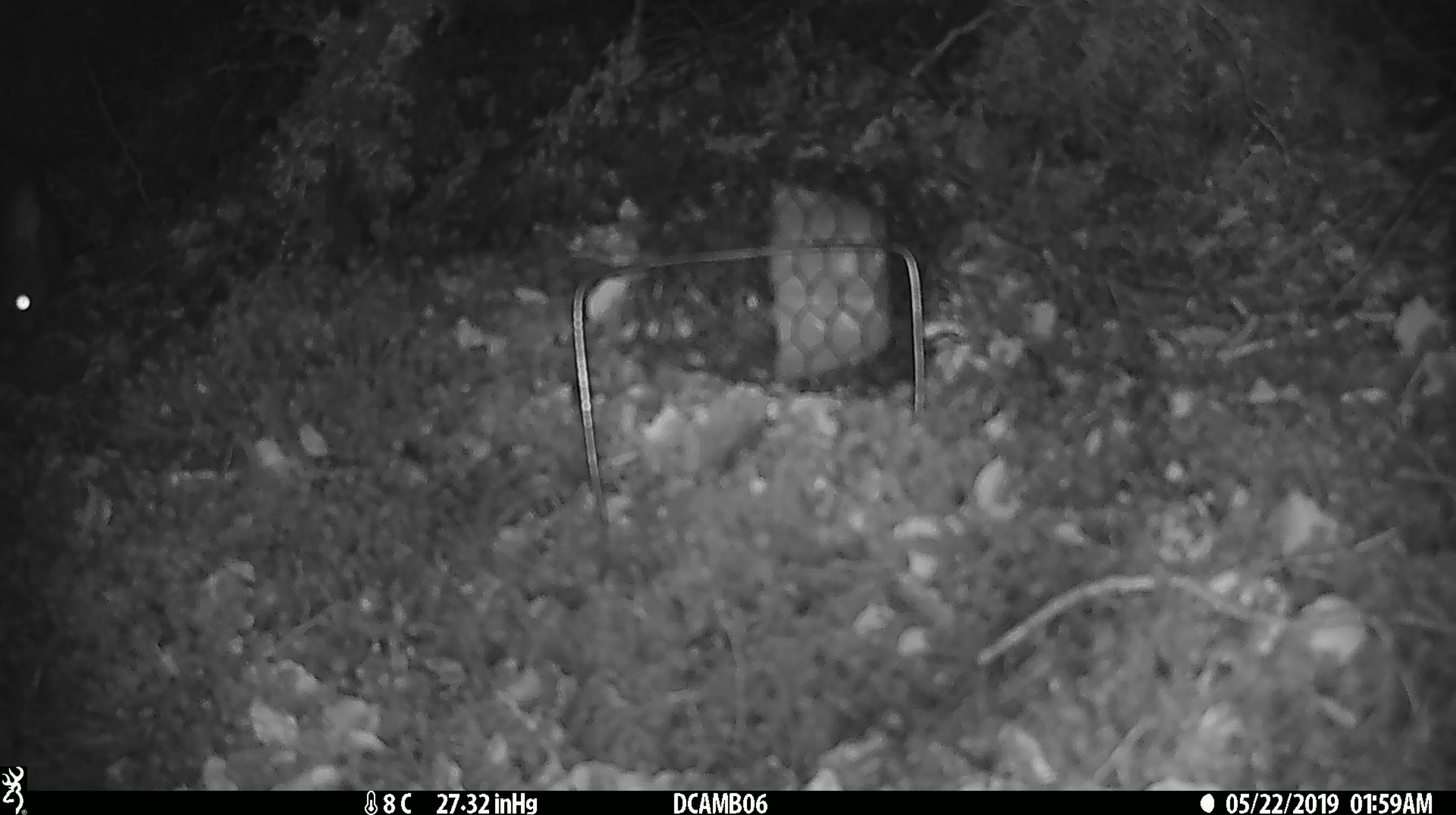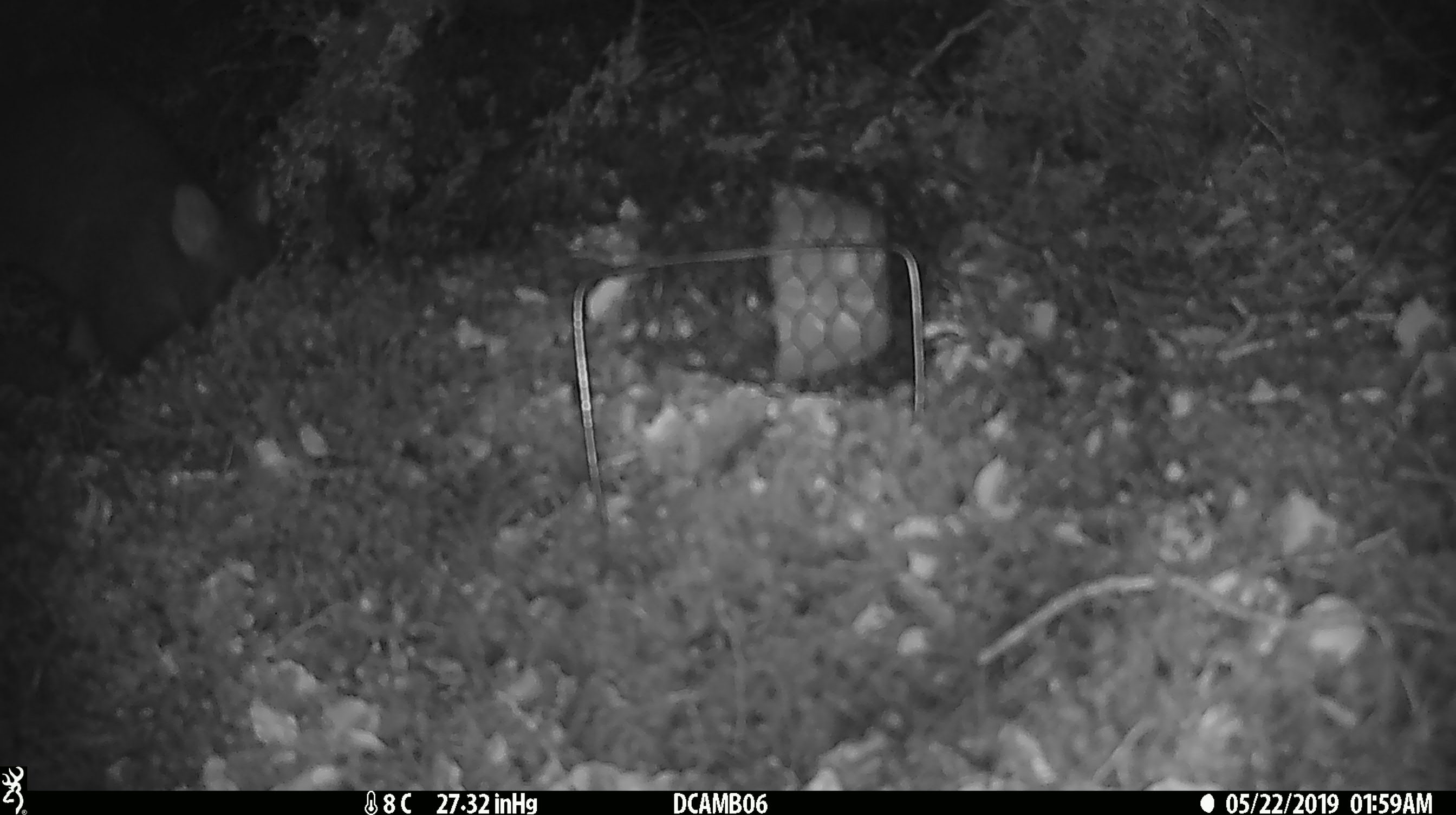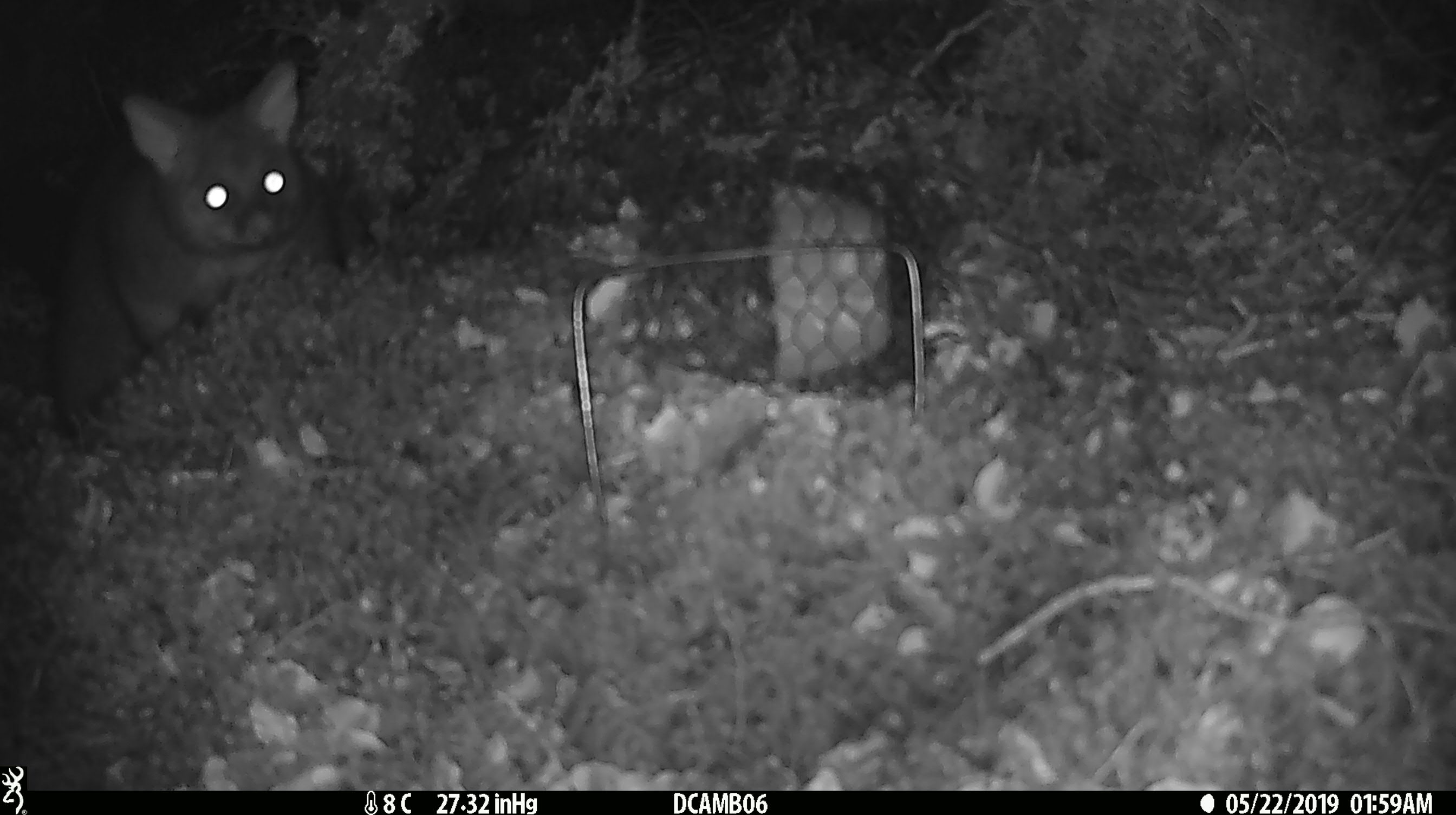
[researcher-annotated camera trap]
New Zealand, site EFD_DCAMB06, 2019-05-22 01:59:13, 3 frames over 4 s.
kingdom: Animalia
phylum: Chordata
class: Mammalia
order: Diprotodontia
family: Phalangeridae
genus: Trichosurus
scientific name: Trichosurus vulpecula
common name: common brushtail possum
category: possum